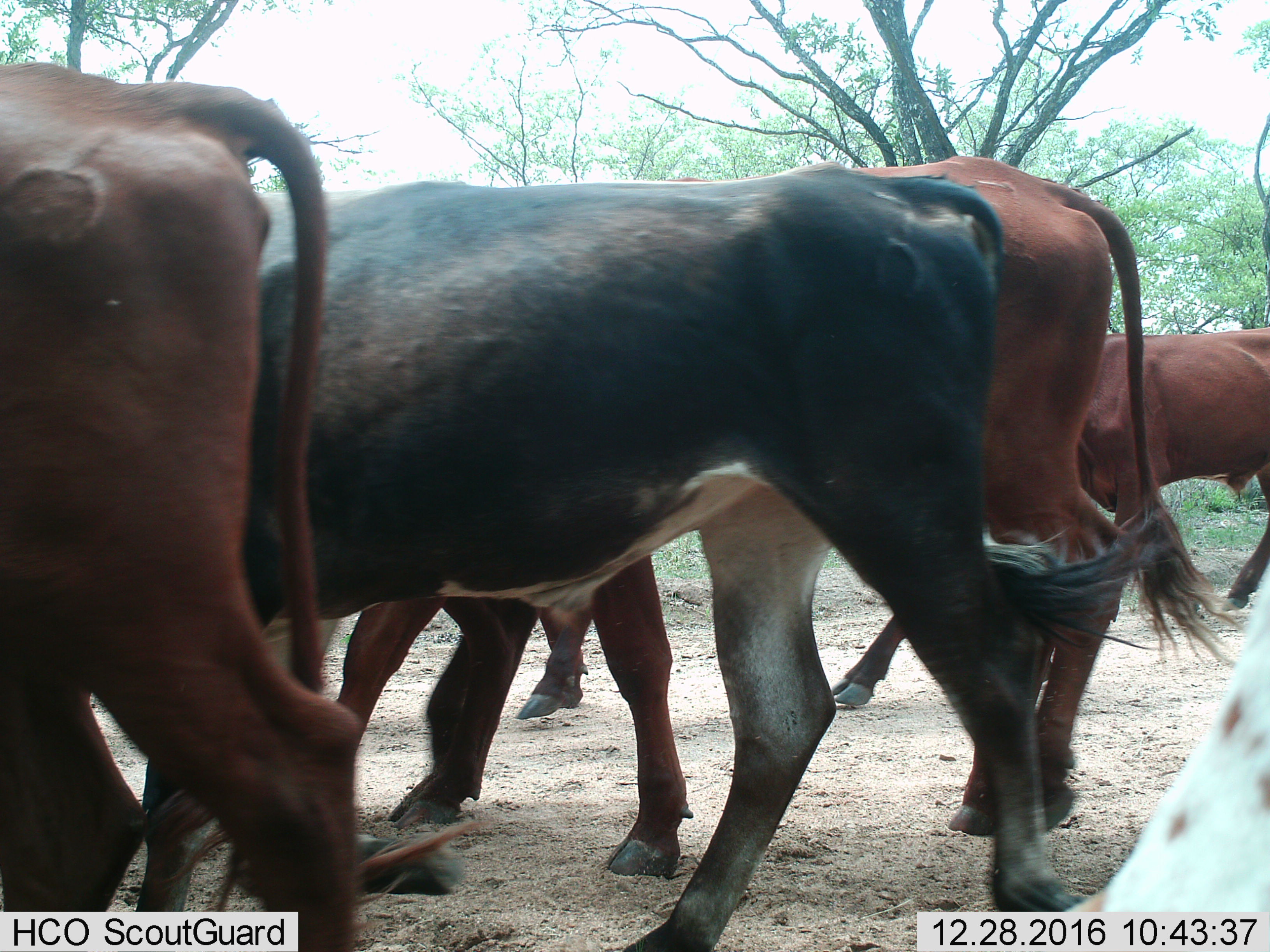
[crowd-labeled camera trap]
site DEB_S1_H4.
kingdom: Animalia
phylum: Chordata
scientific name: Vertebrata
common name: domestic animal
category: domesticanimal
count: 6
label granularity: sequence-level